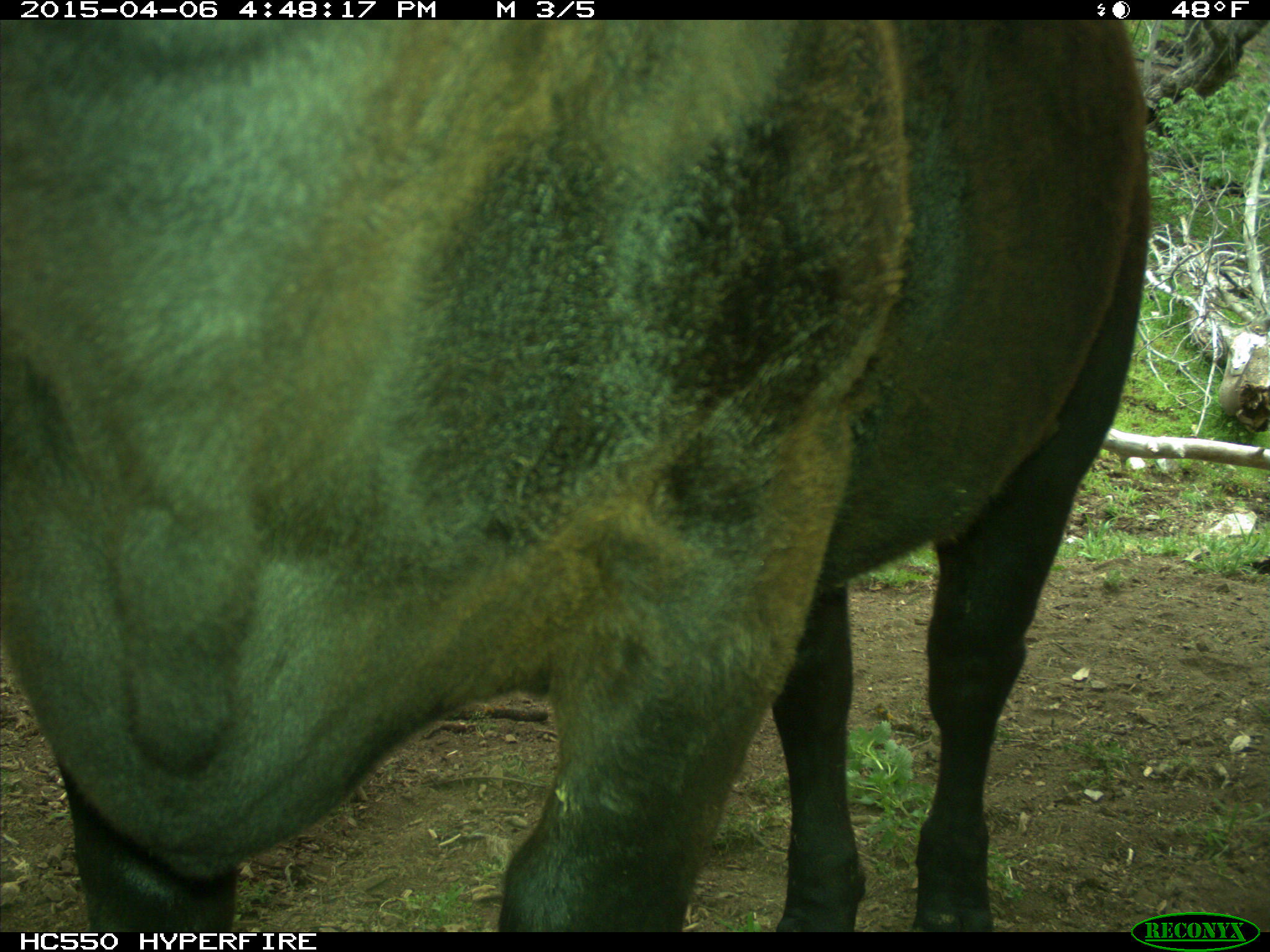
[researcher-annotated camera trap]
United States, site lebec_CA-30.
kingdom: Animalia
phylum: Chordata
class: Mammalia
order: Artiodactyla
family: Bovidae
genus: Bos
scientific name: Bos taurus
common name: domestic cow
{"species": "Bos taurus (domestic cow)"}